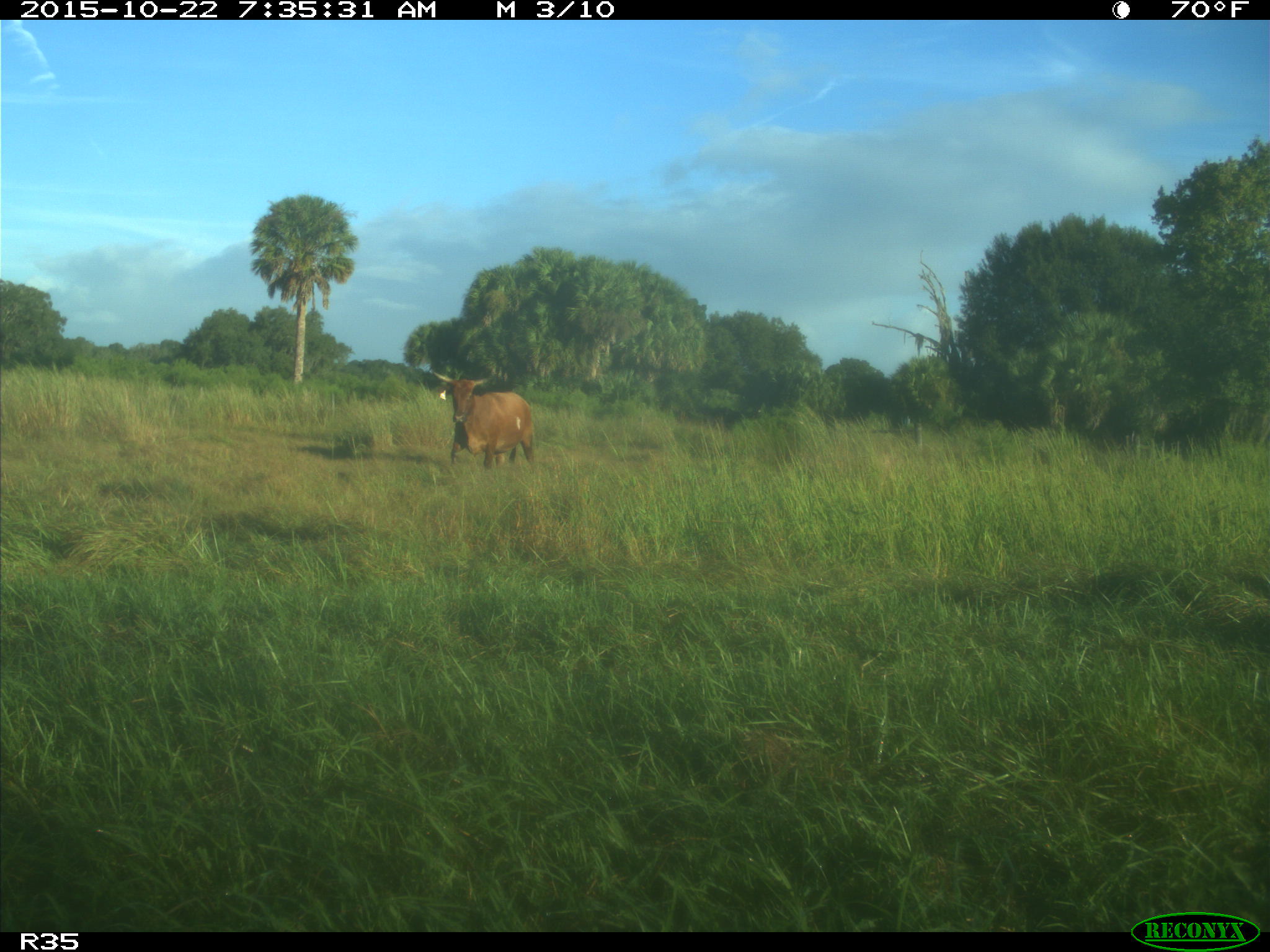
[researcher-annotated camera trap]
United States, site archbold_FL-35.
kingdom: Animalia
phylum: Chordata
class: Mammalia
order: Artiodactyla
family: Bovidae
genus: Bos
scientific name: Bos taurus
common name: domestic cow